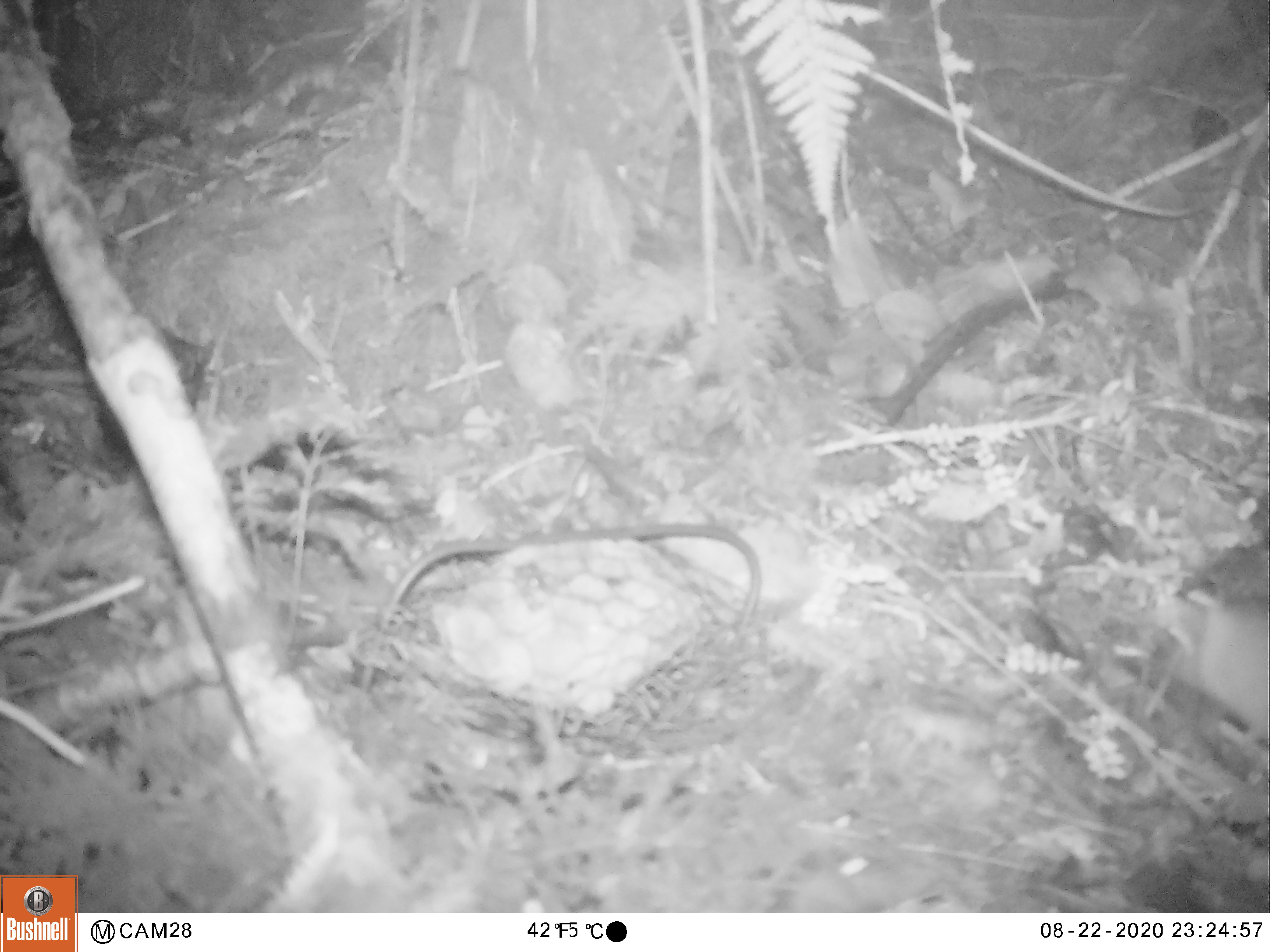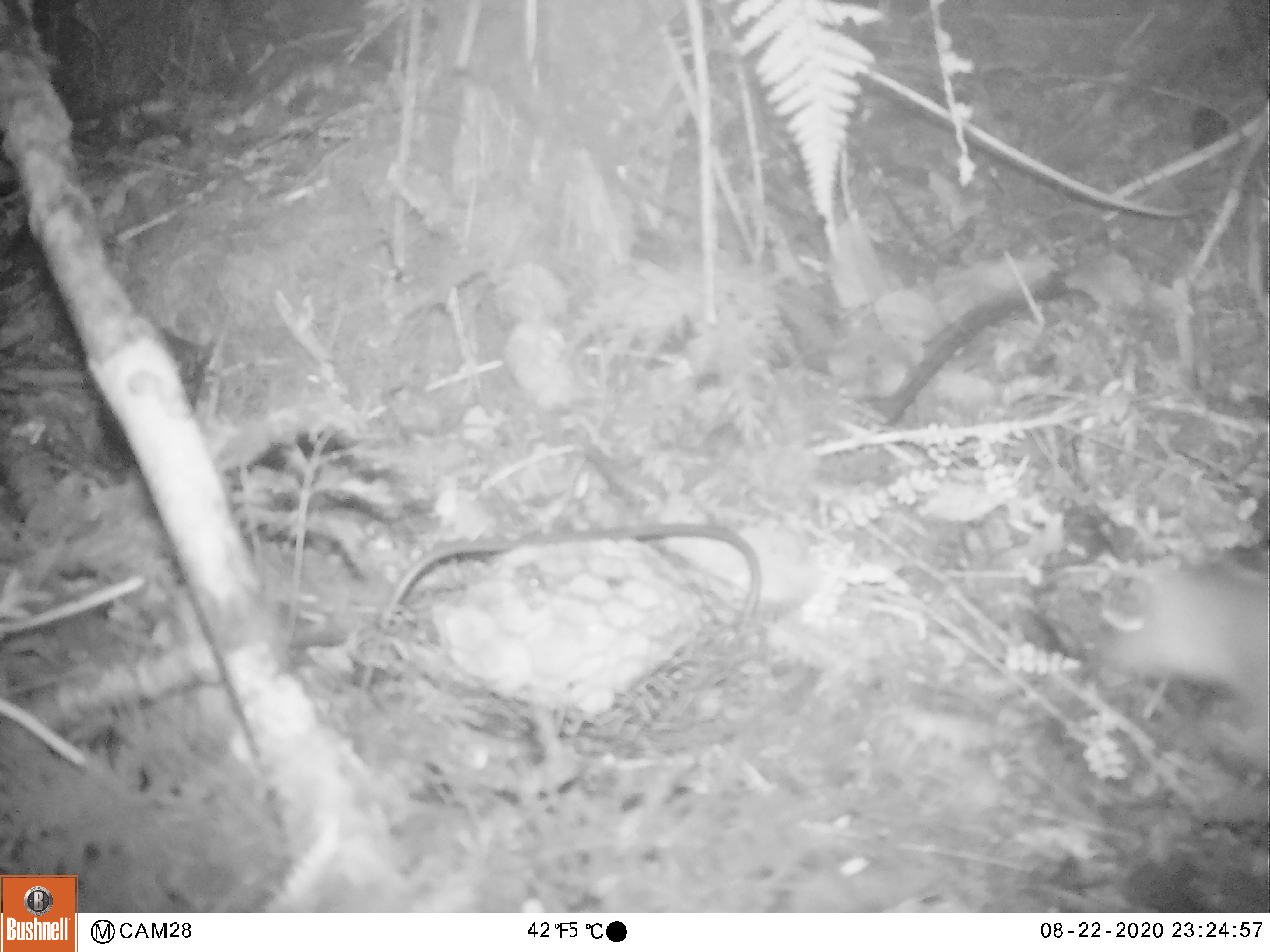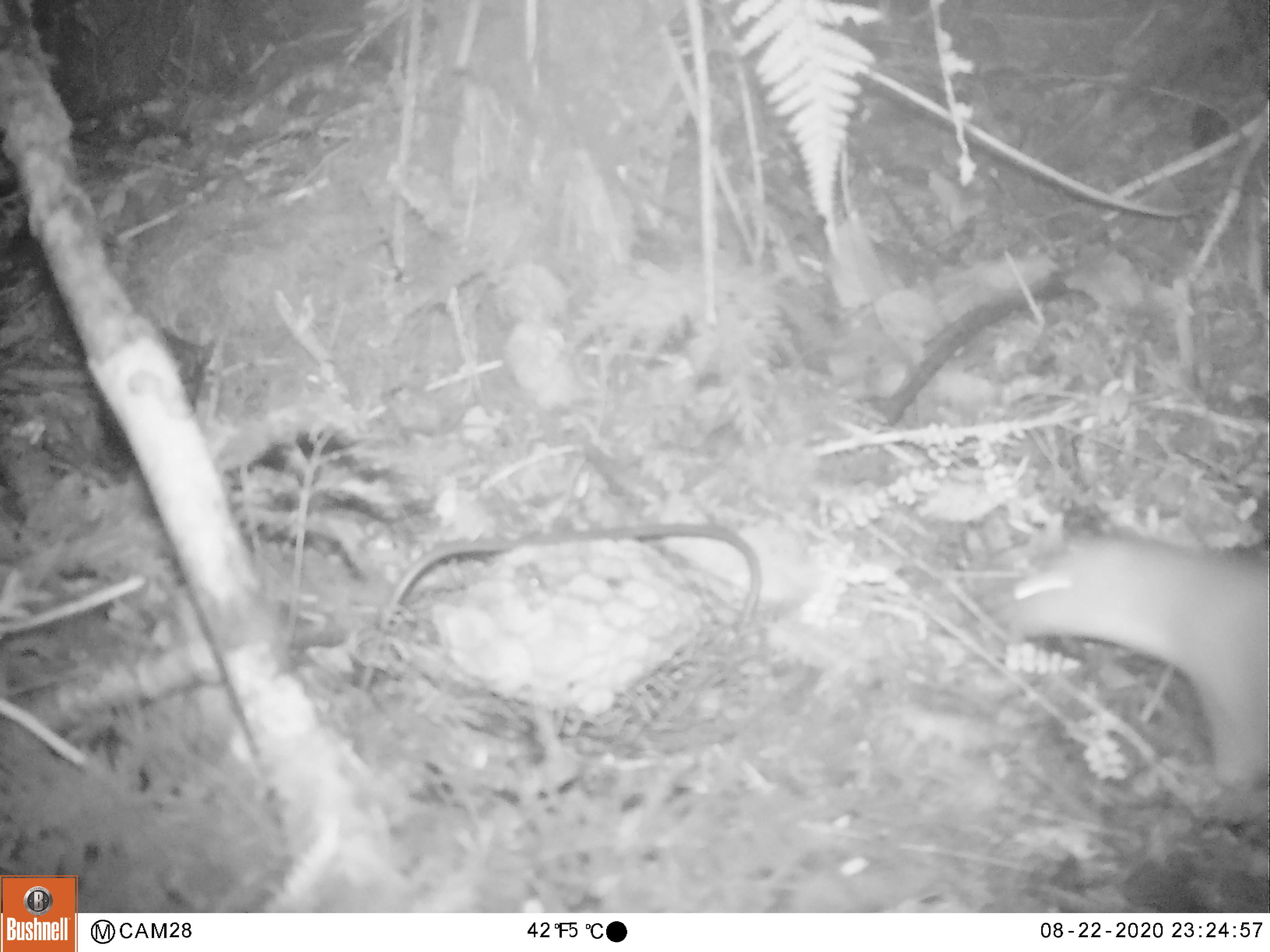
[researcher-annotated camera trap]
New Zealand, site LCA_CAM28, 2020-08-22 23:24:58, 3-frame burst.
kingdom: Animalia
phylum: Chordata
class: Mammalia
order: Carnivora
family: Mustelidae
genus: Mustela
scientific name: Mustela erminea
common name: stoat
Stoat (Mustela erminea).